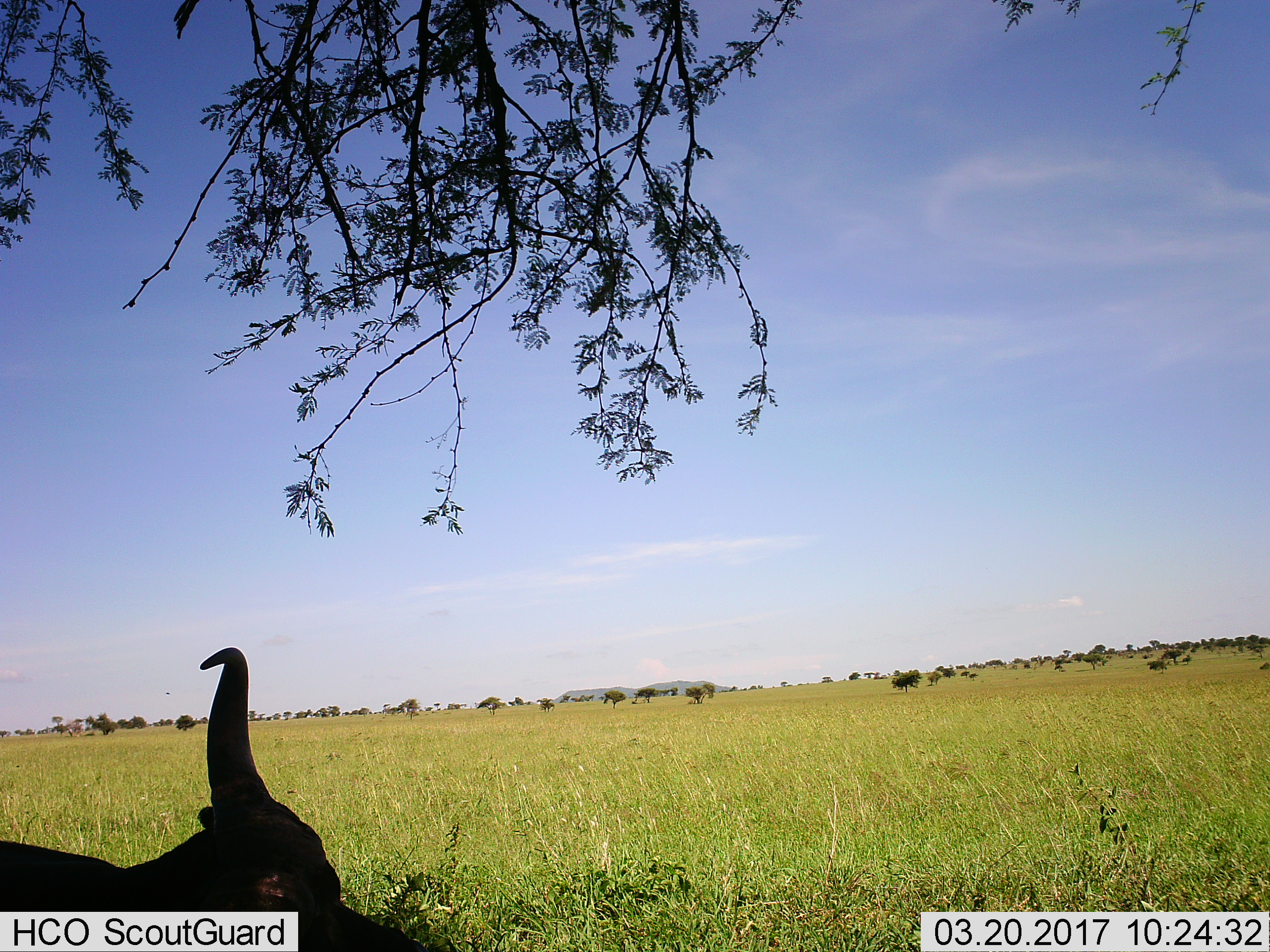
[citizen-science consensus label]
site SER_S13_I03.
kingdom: Animalia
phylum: Chordata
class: Mammalia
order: Artiodactyla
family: Bovidae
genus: Connochaetes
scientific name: Connochaetes taurinus taurinus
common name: blue wildebeest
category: wildebeestblue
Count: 1.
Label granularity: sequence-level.